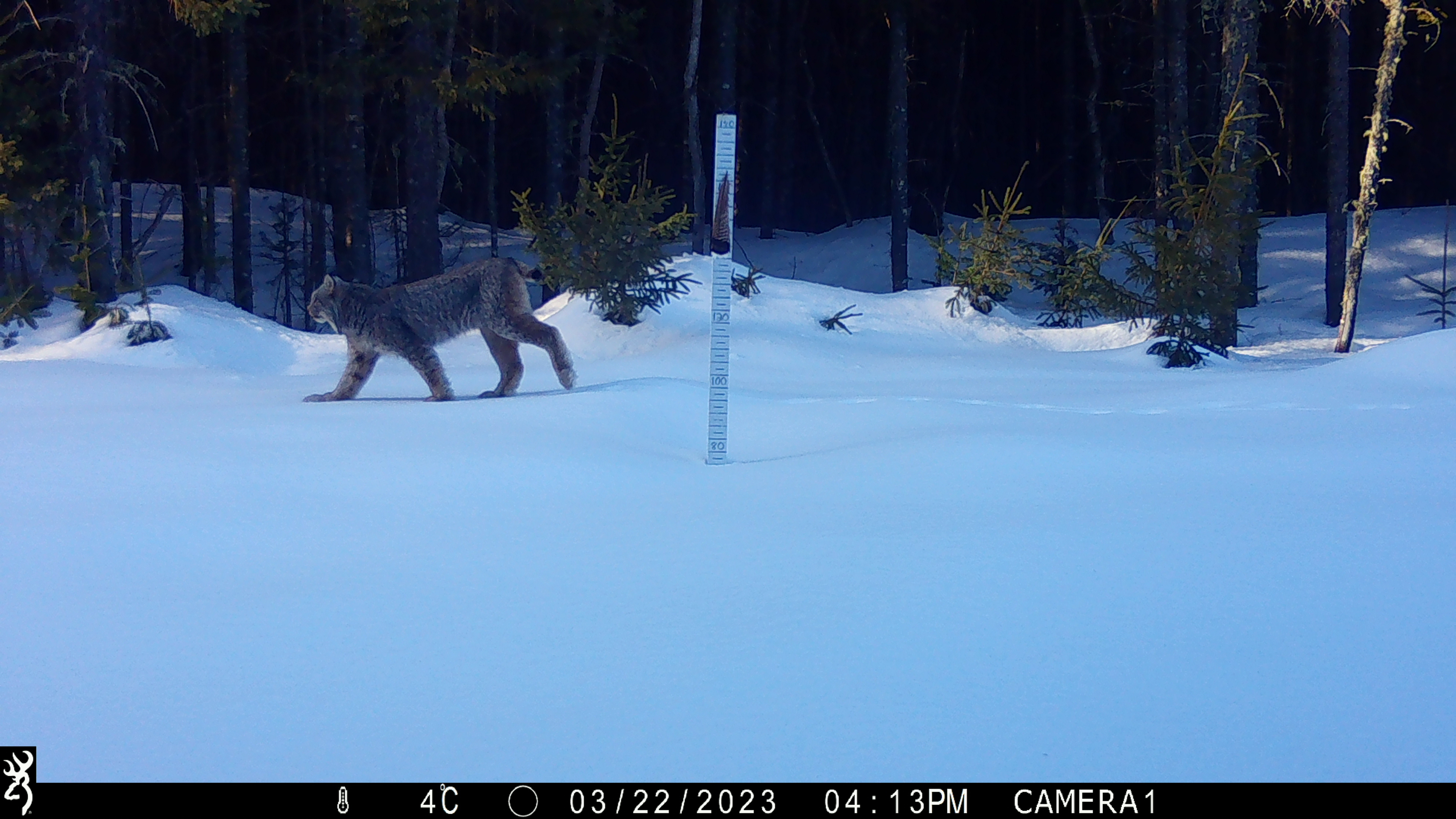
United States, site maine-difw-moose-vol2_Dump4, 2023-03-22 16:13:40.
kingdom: Animalia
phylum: Chordata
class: Mammalia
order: Carnivora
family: Felidae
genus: Lynx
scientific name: Lynx canadensis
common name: canada lynx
Canada lynx (Lynx canadensis).